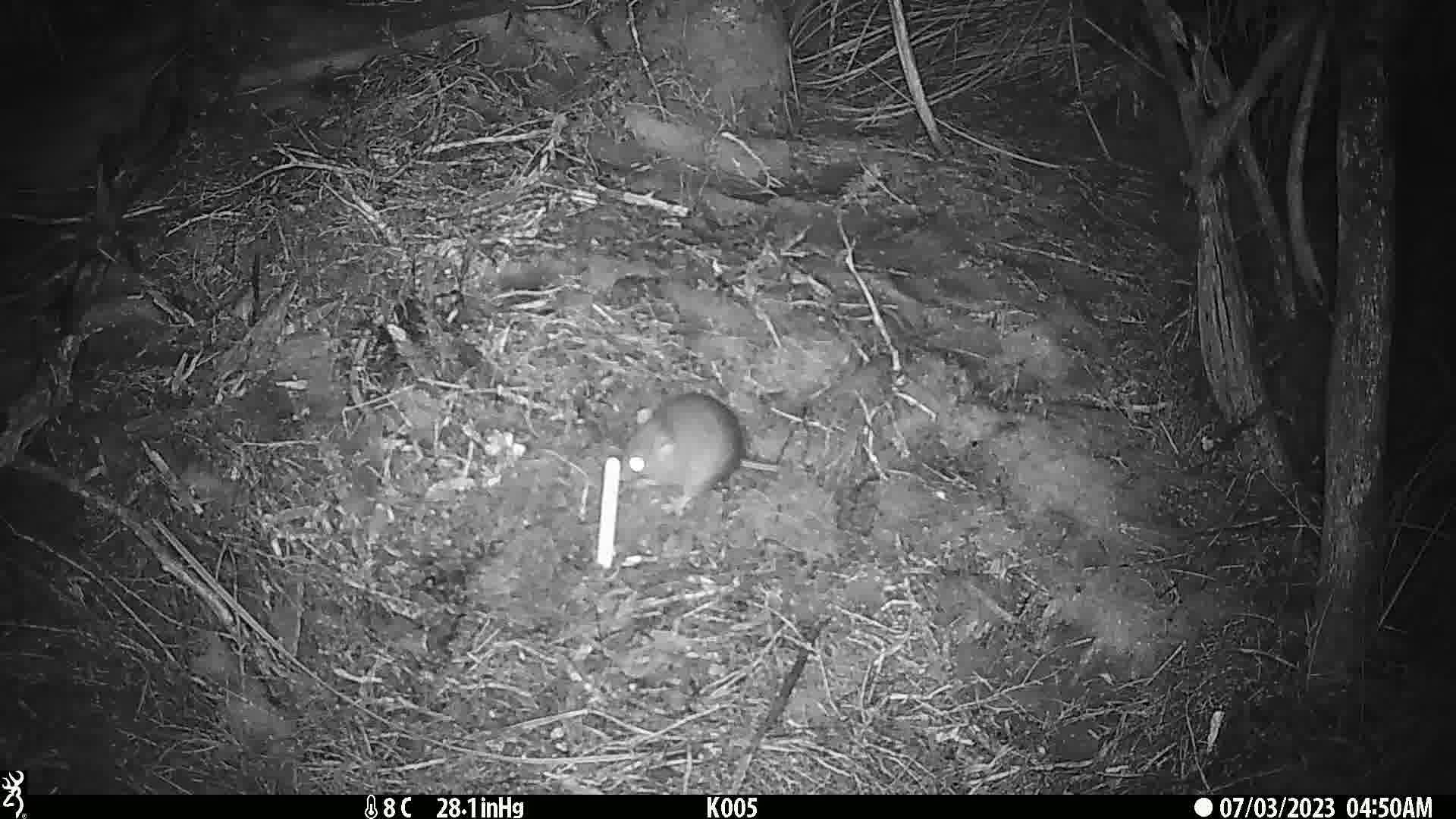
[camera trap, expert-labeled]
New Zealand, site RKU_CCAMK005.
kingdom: Animalia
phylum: Chordata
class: Mammalia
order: Rodentia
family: Muridae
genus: Rattus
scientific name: Rattus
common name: rat